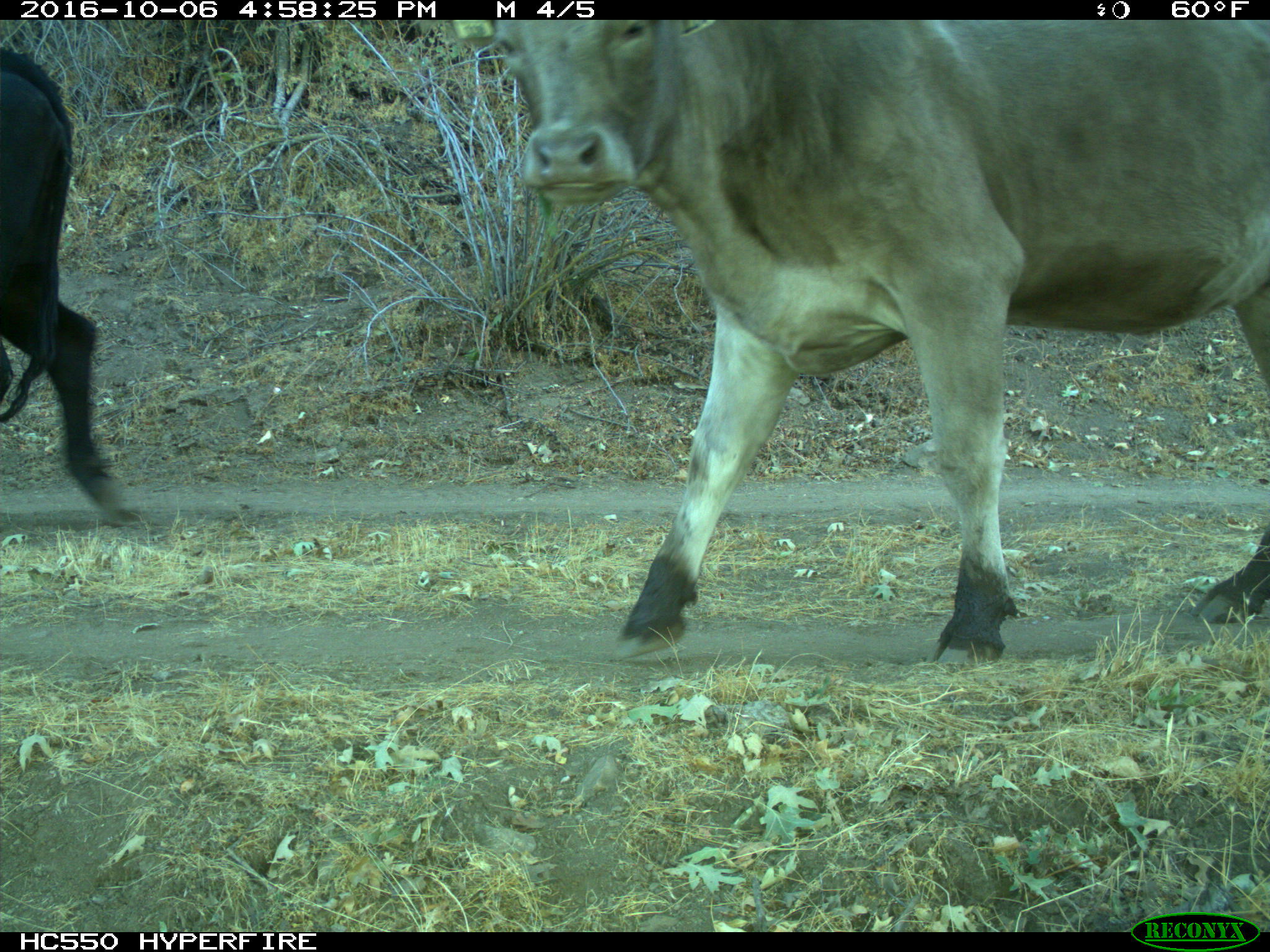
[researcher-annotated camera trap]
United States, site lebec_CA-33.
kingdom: Animalia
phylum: Chordata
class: Mammalia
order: Artiodactyla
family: Bovidae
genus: Bos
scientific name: Bos taurus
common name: domestic cow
Bos taurus (domestic cow).